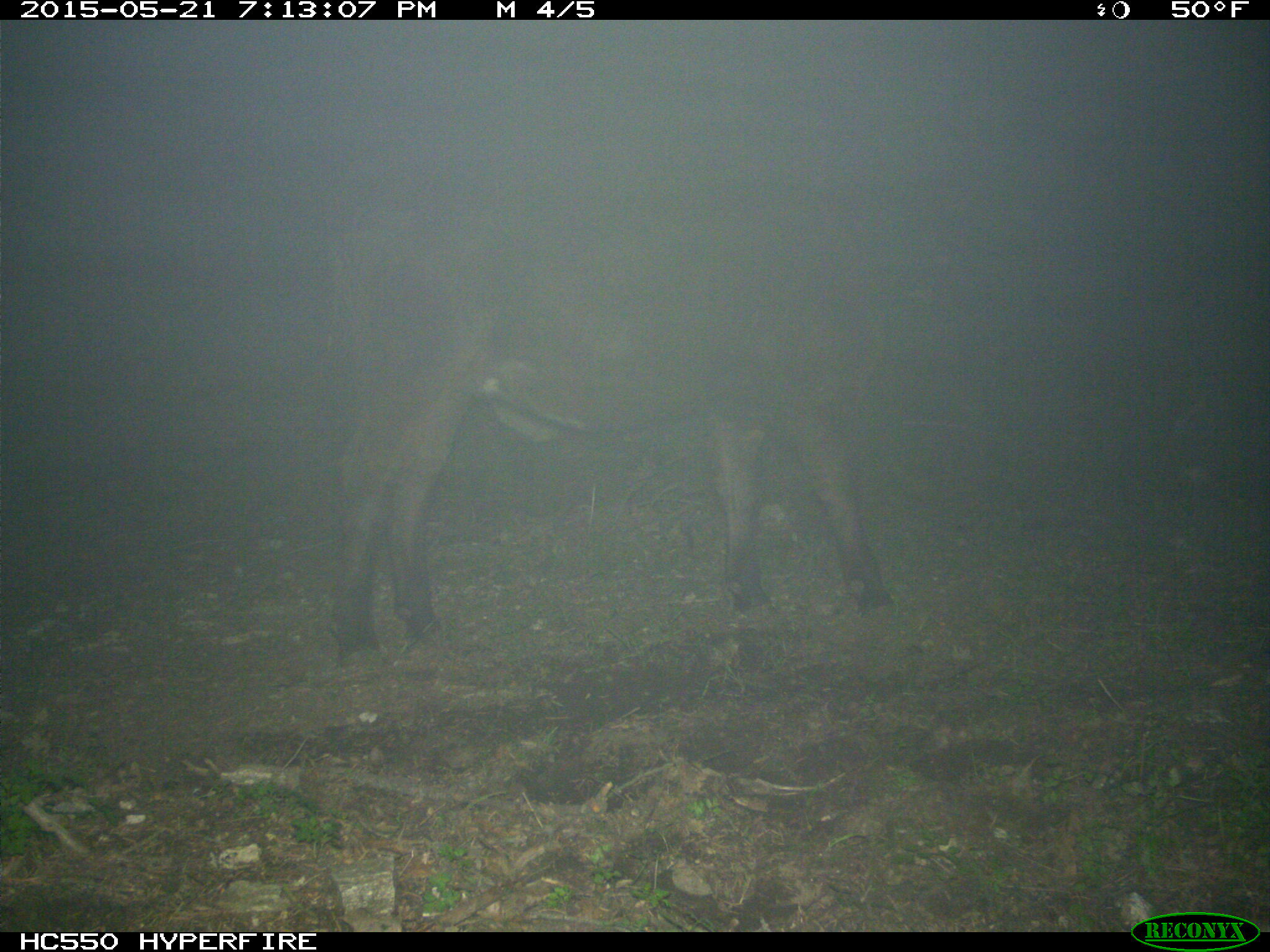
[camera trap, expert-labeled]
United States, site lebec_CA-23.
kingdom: Animalia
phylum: Chordata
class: Mammalia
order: Artiodactyla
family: Bovidae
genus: Bos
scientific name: Bos taurus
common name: domestic cow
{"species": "Bos taurus (domestic cow)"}